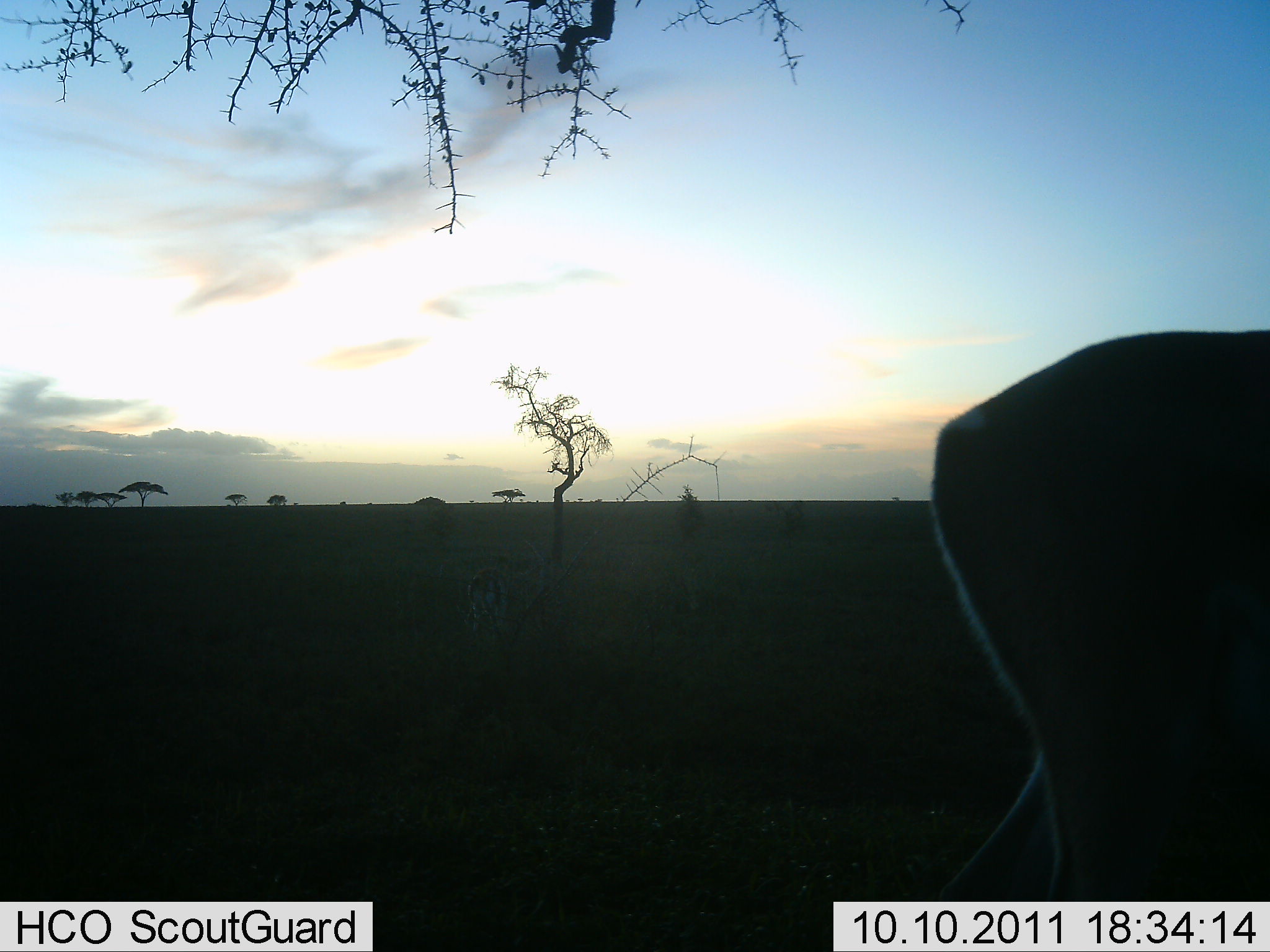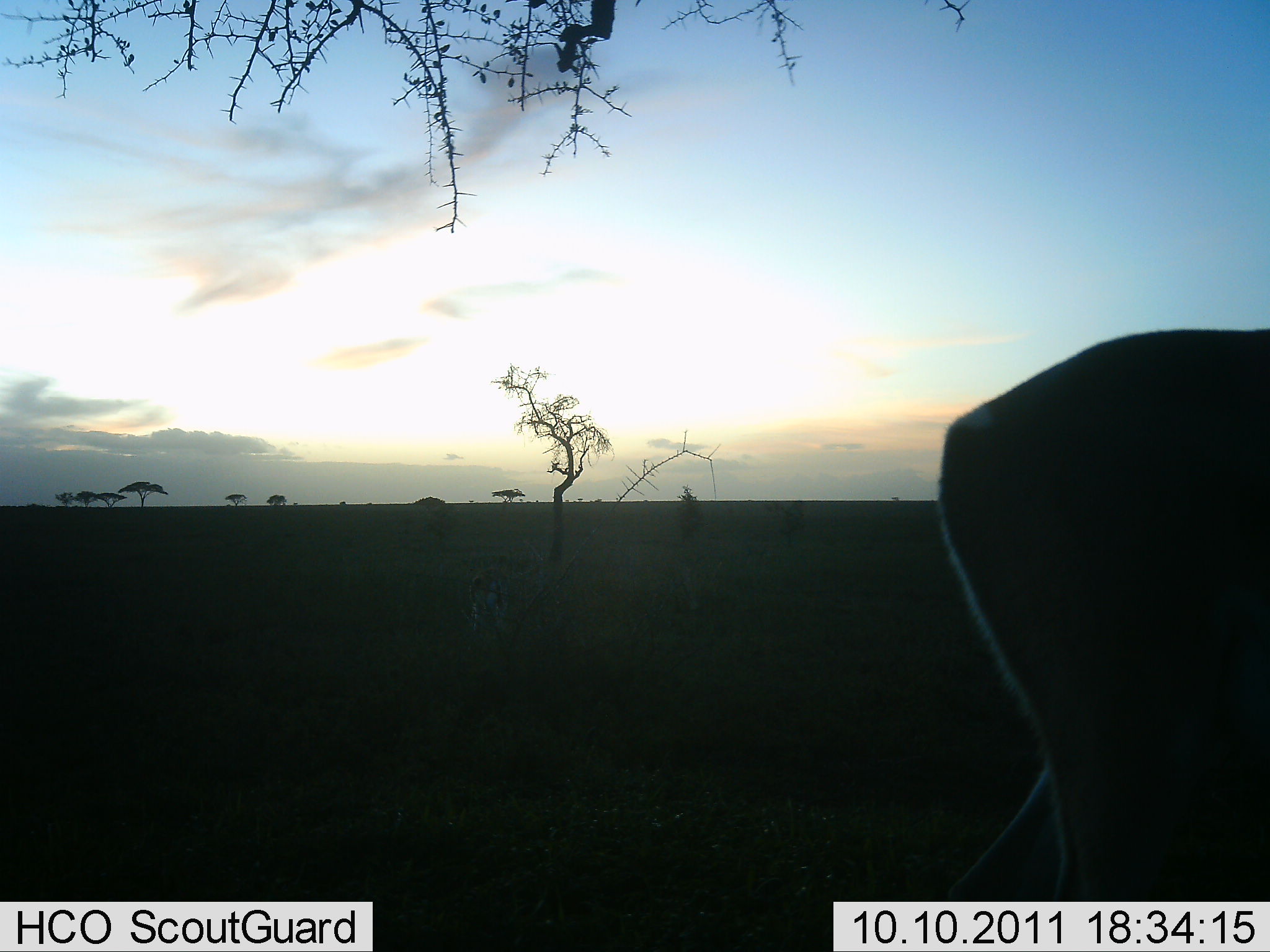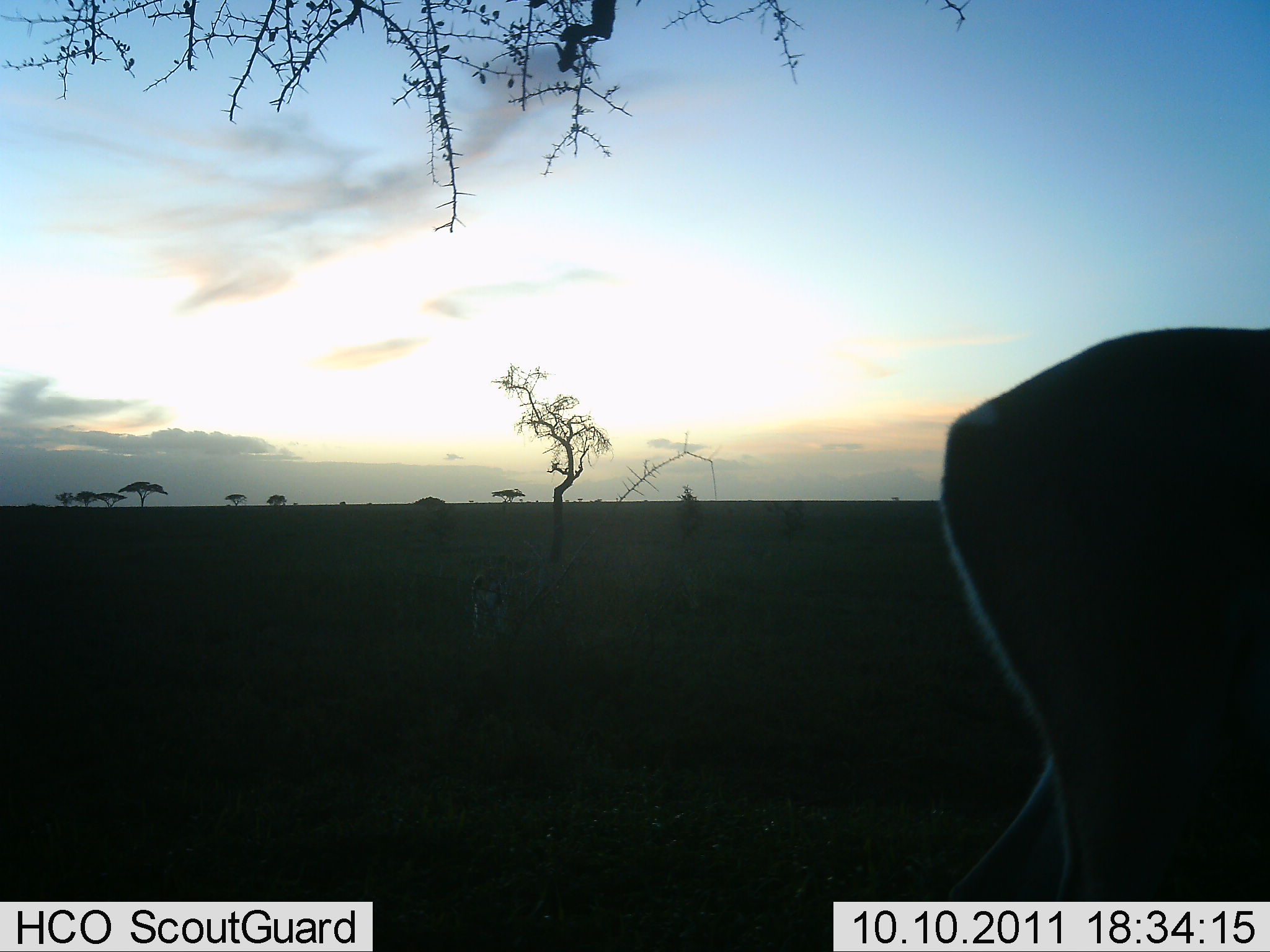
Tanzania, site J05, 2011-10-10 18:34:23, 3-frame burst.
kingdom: Animalia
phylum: Chordata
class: Mammalia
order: Artiodactyla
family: Bovidae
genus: Nanger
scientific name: Nanger granti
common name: grant's gazelle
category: gazellegrants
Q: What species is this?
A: Gazellegrants (grant's gazelle) (Nanger granti).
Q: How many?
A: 1.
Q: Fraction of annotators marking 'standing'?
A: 83%.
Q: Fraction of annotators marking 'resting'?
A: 0%.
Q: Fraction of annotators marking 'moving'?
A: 0%.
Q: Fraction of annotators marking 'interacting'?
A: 0%.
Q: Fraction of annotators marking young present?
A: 0%.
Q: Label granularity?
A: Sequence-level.